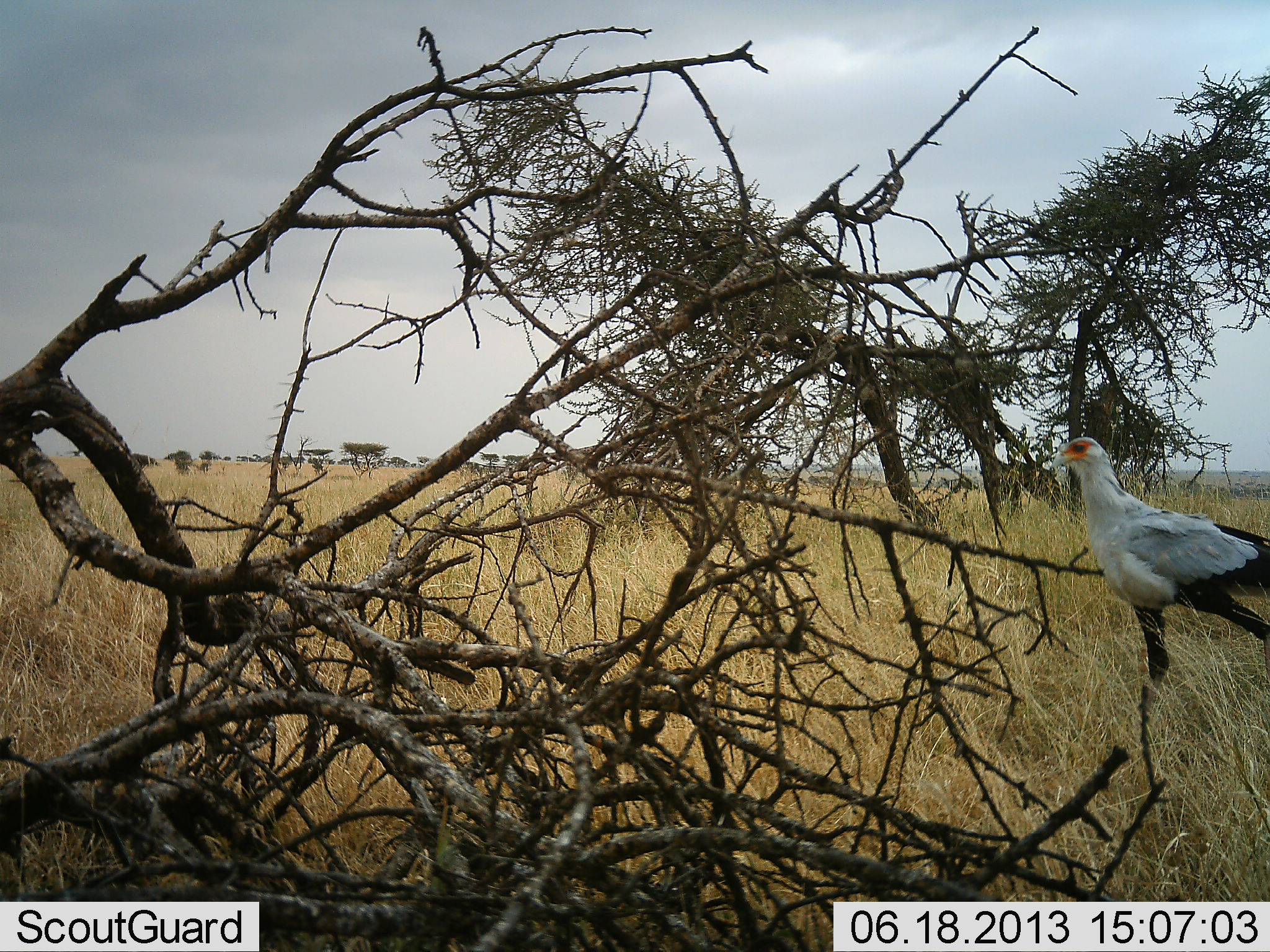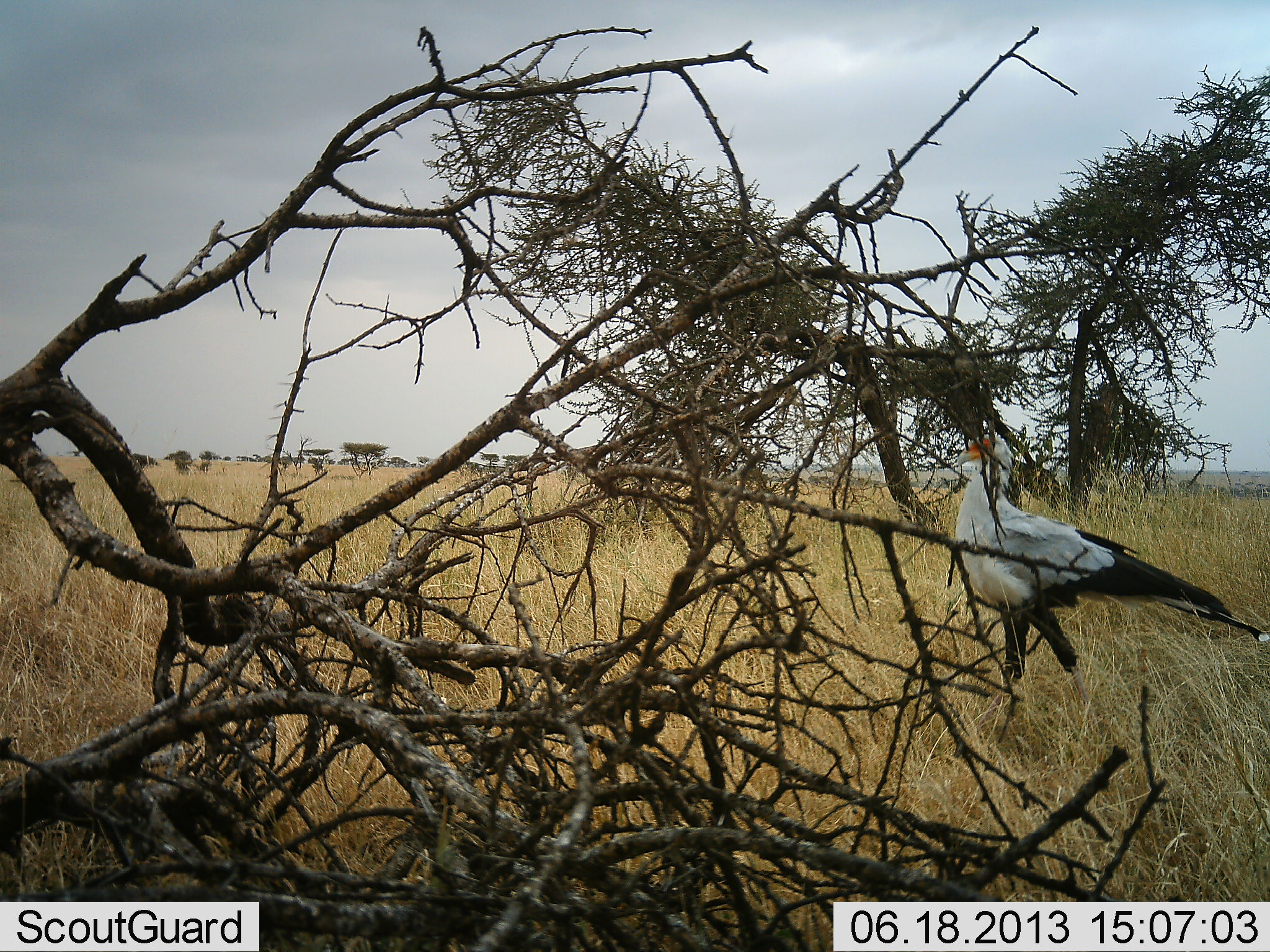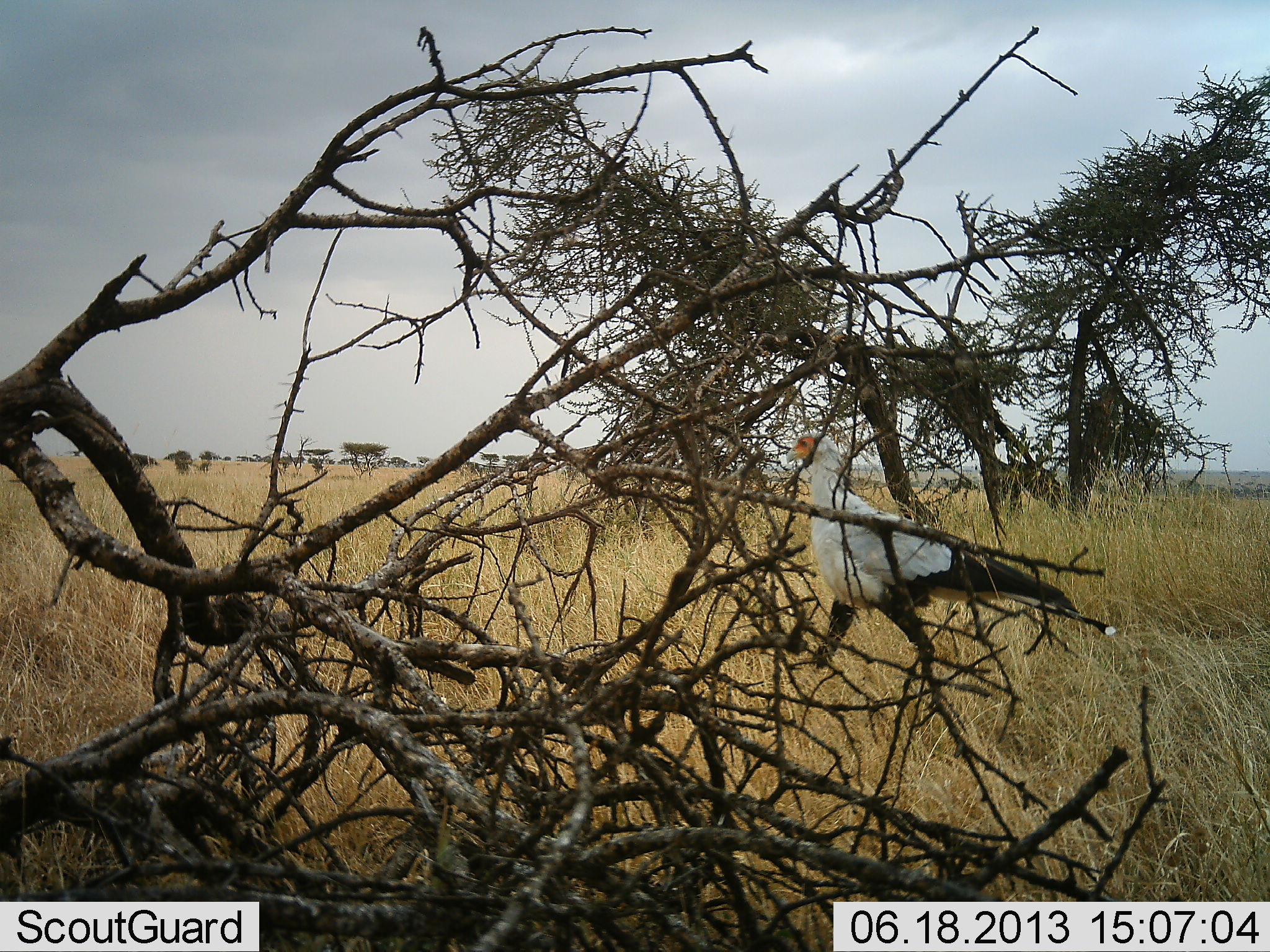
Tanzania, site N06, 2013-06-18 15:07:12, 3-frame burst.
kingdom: Animalia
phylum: Chordata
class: Aves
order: Accipitriformes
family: Sagittariidae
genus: Sagittarius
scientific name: Sagittarius serpentarius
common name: secretary bird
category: secretarybird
Secretarybird (secretary bird) (Sagittarius serpentarius), count 1. Behavior (volunteer vote fractions): standing 6%, resting 0%, moving 97%, interacting 0%. Young present (vote fraction): 0%. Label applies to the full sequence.